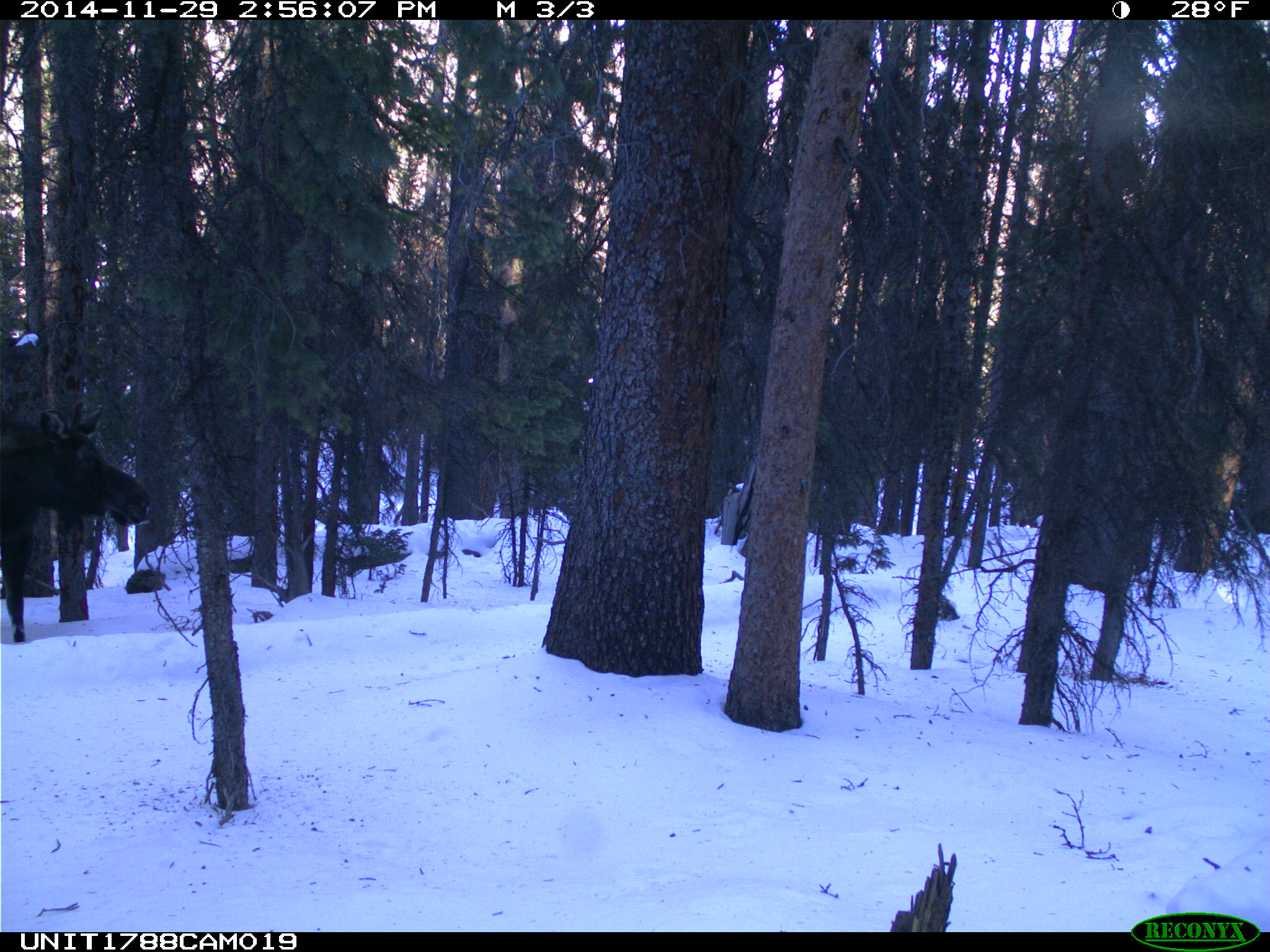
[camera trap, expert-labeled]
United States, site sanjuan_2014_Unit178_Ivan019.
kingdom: Animalia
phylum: Chordata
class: Mammalia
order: Artiodactyla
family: Cervidae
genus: Alces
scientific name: Alces alces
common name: moose